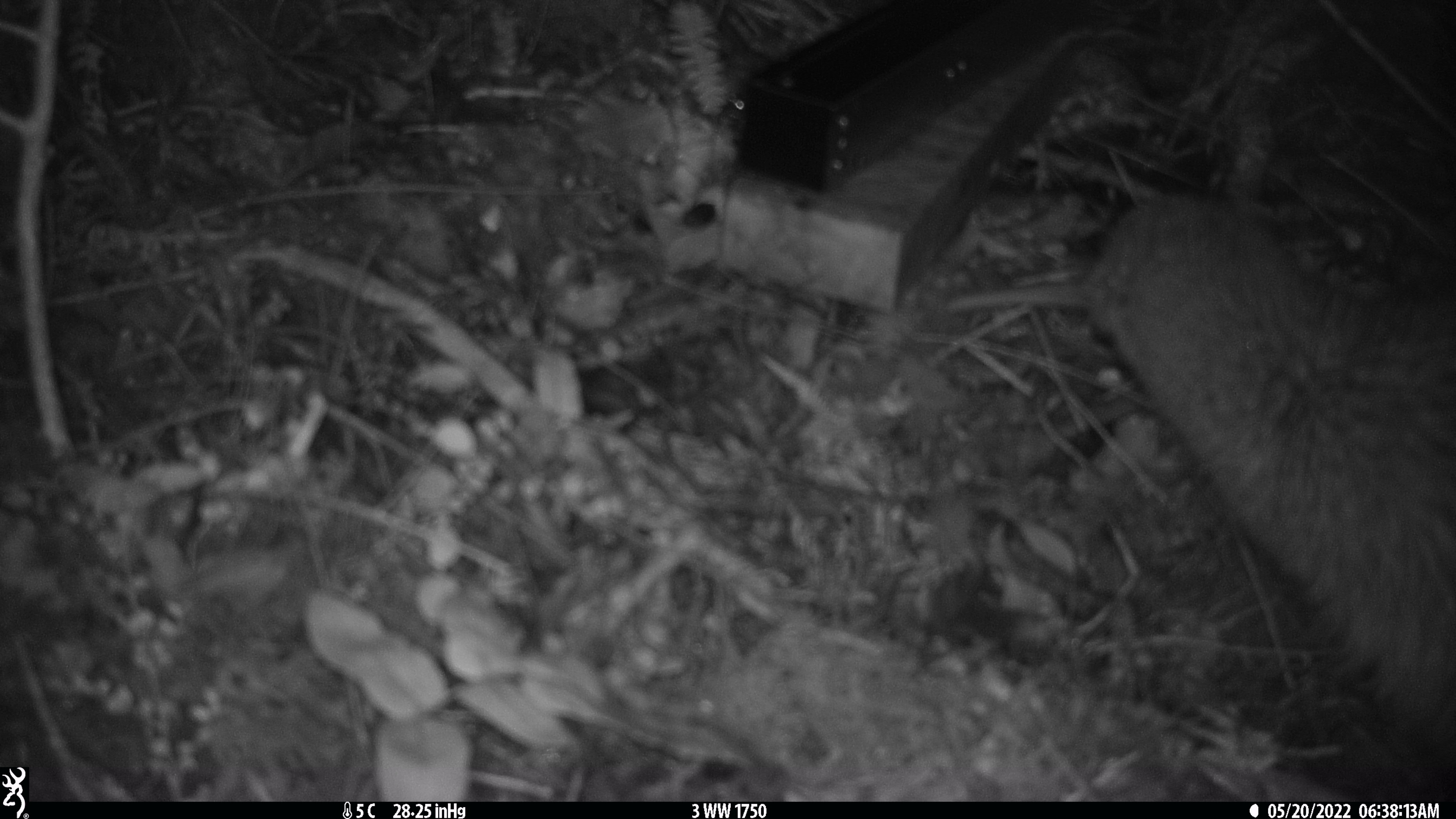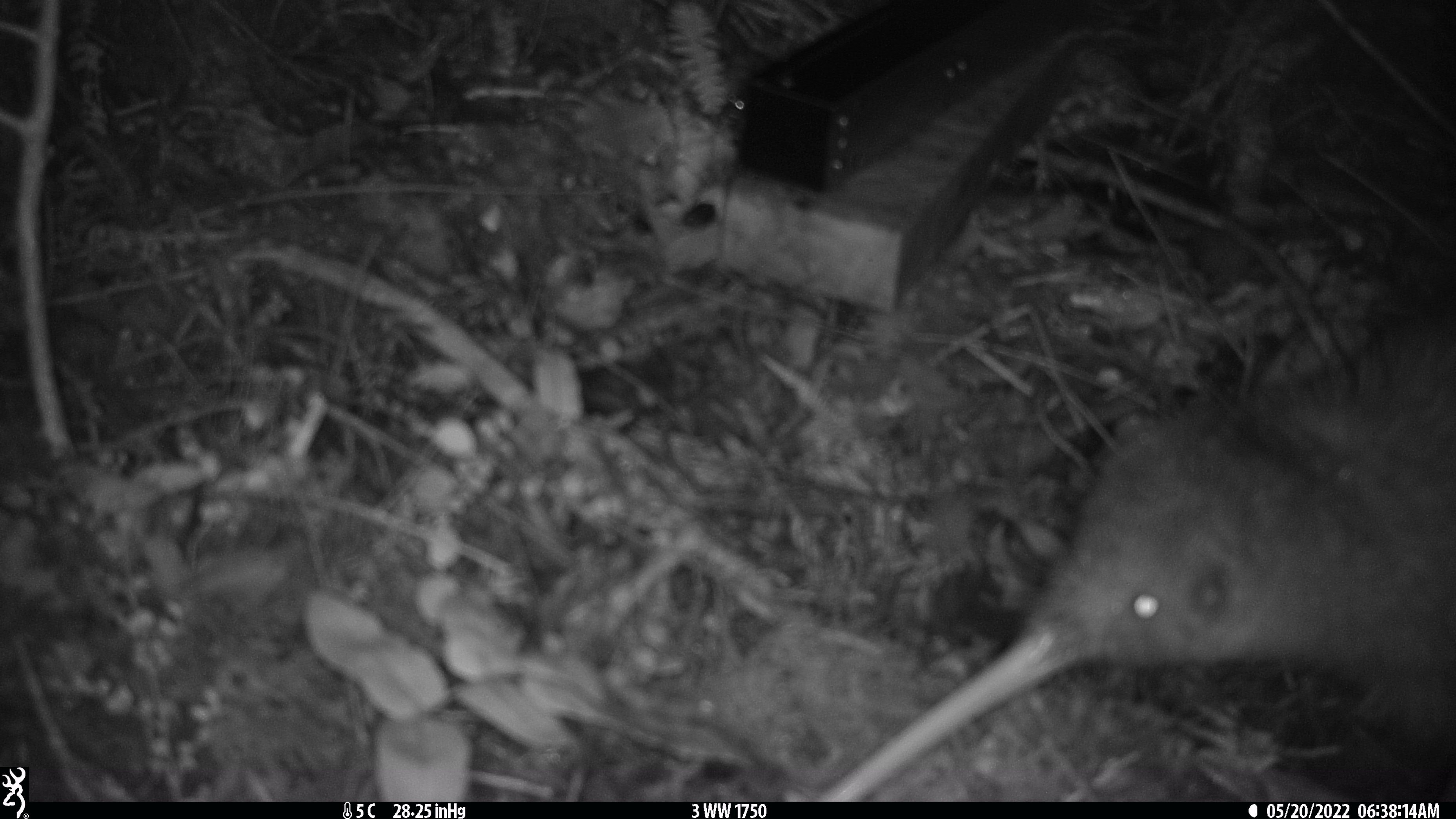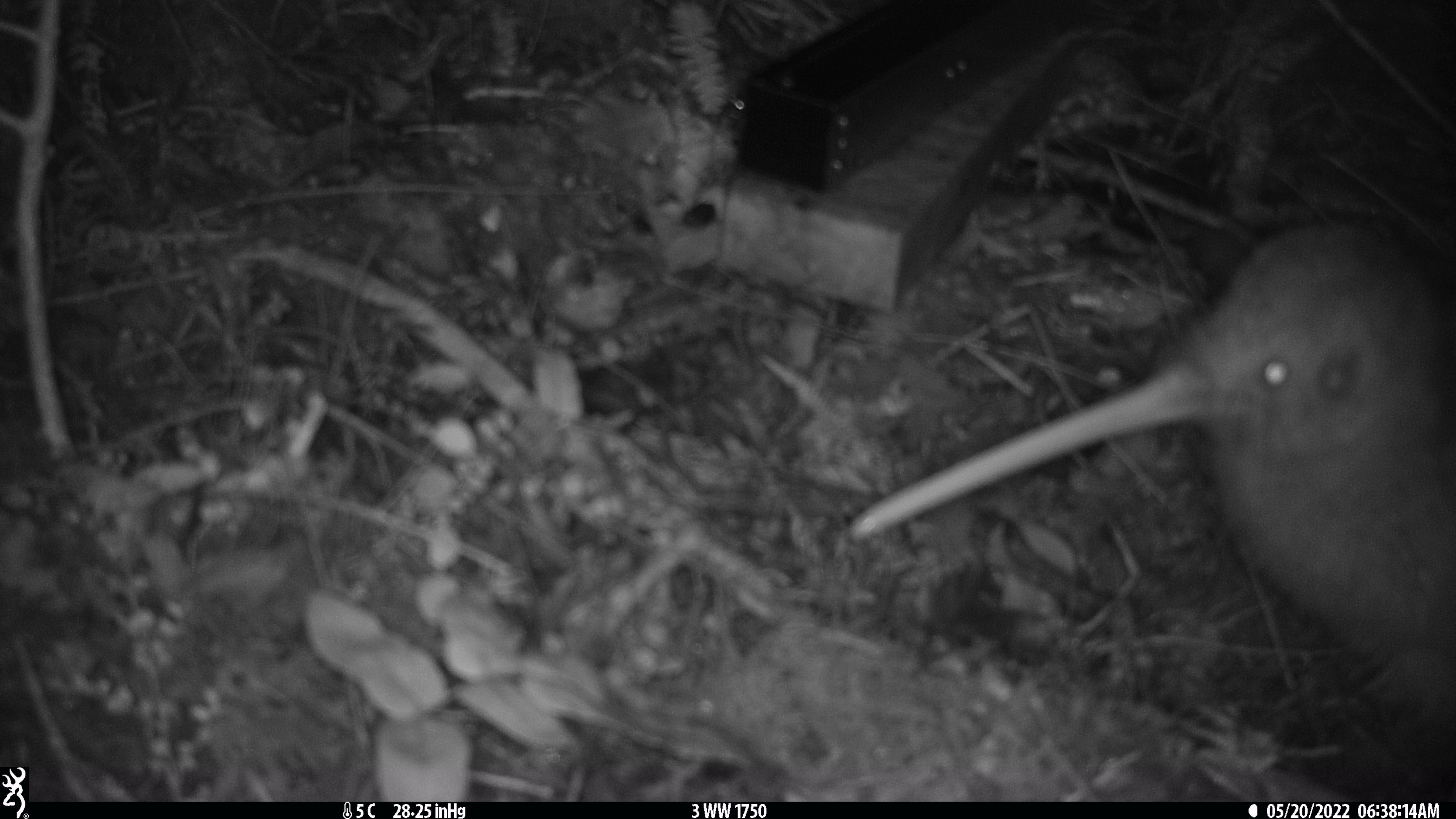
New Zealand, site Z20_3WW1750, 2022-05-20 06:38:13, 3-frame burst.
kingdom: Animalia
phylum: Chordata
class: Aves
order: Apterygiformes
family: Apterygidae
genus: Apteryx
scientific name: Apteryx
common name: kiwi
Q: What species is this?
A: Kiwi (Apteryx).